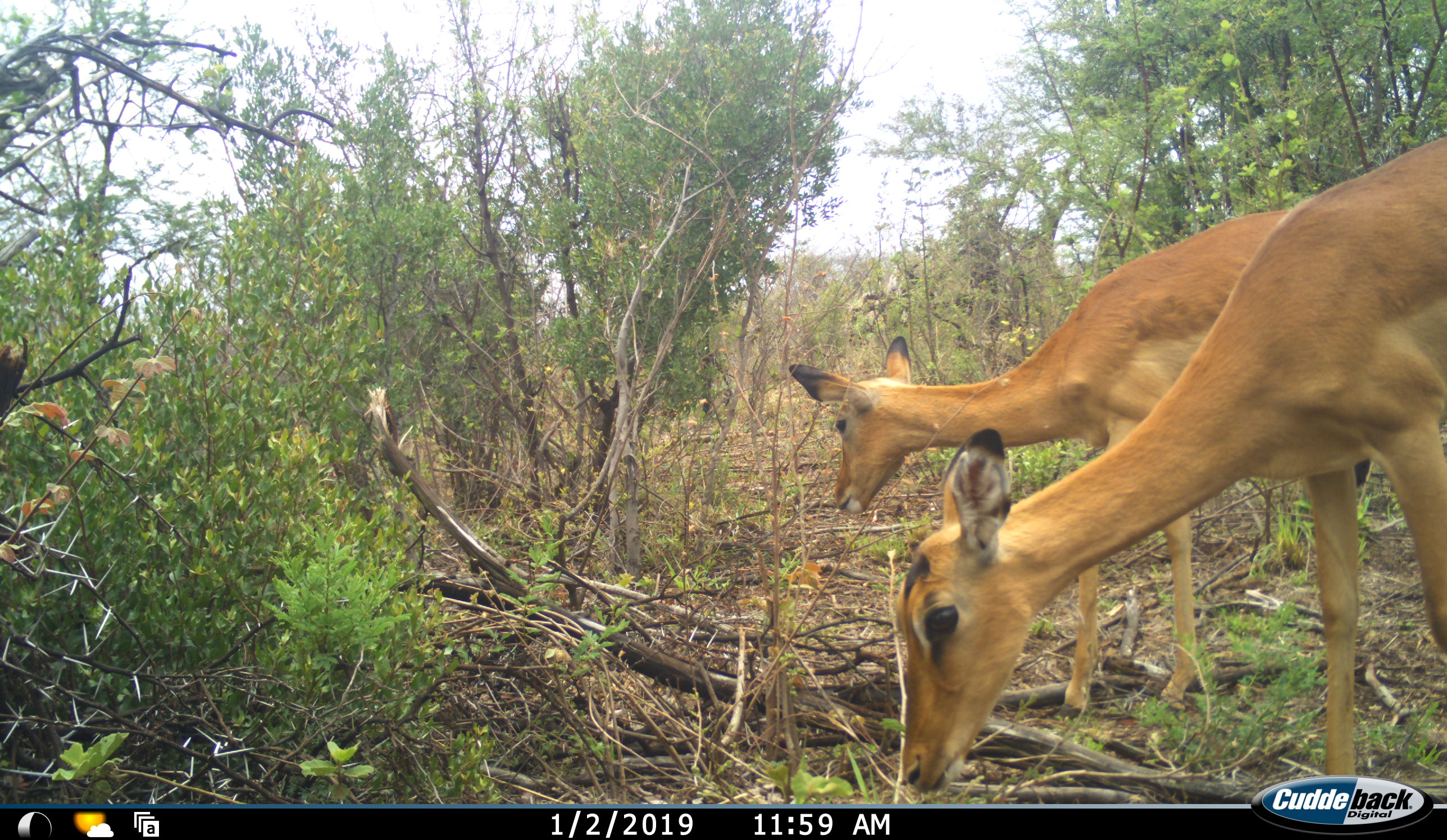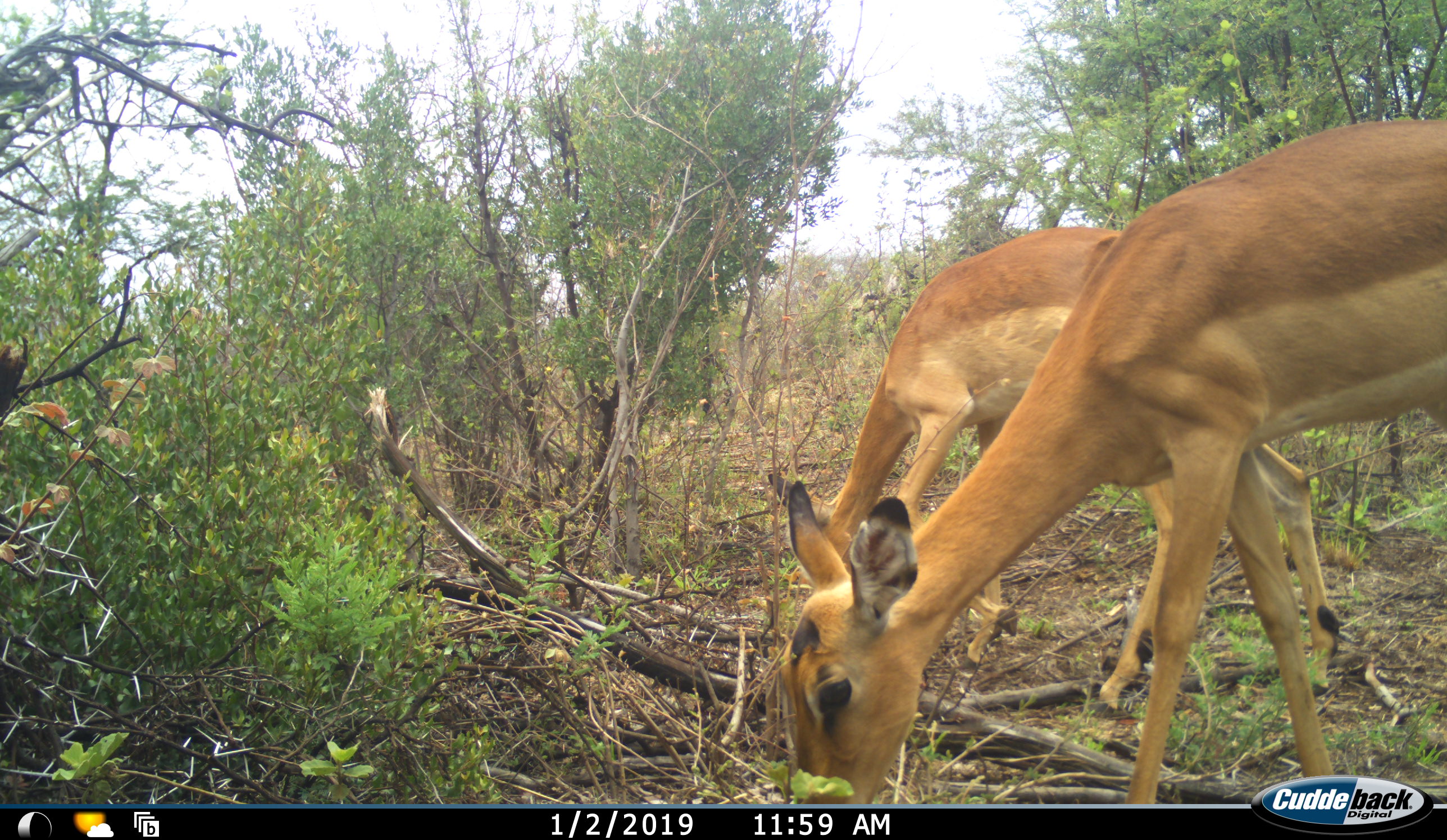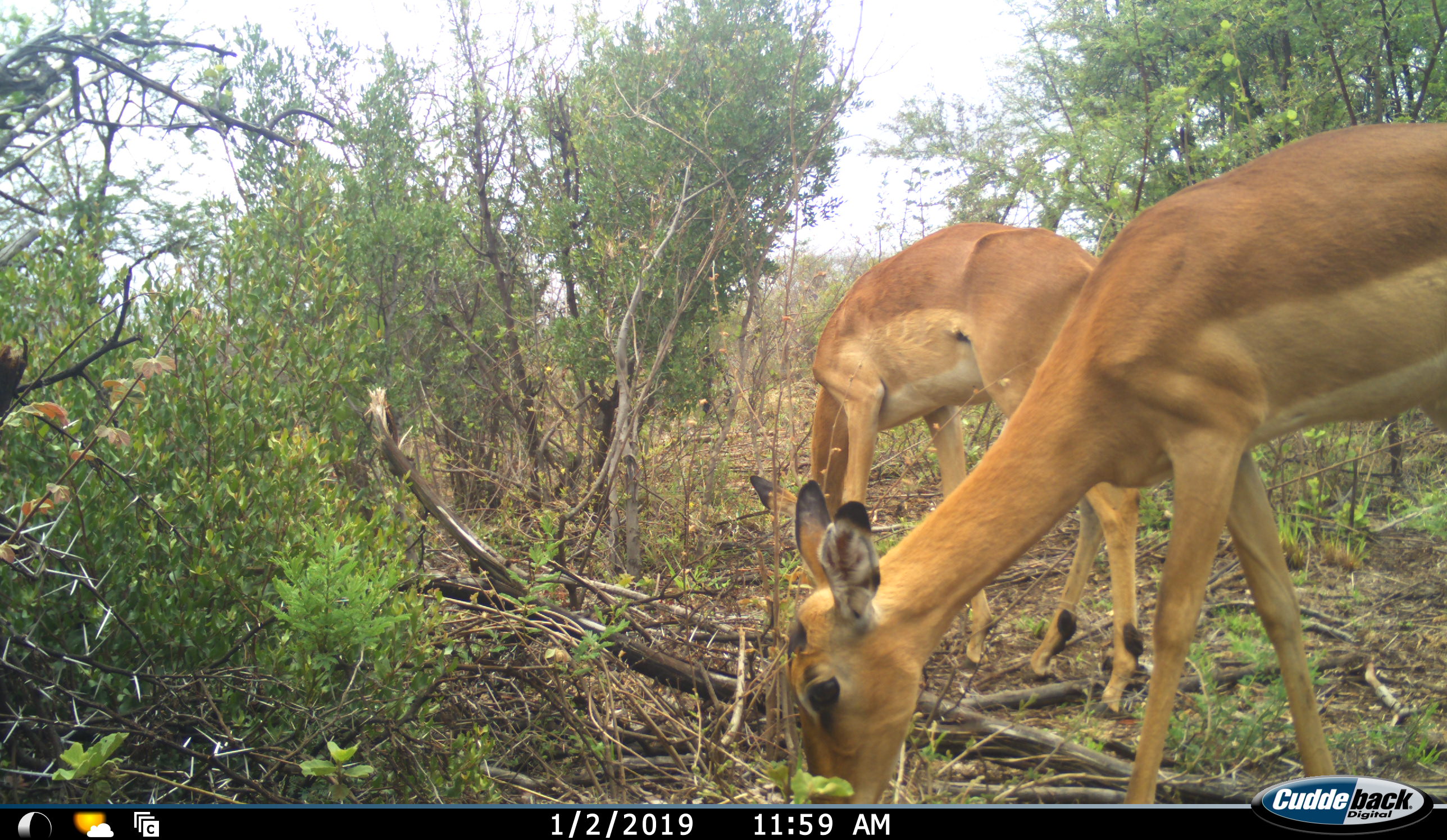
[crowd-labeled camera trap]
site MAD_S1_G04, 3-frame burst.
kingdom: Animalia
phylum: Chordata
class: Mammalia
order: Artiodactyla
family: Bovidae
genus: Aepyceros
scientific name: Aepyceros melampus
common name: impala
Impala (Aepyceros melampus), count 2. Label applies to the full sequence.